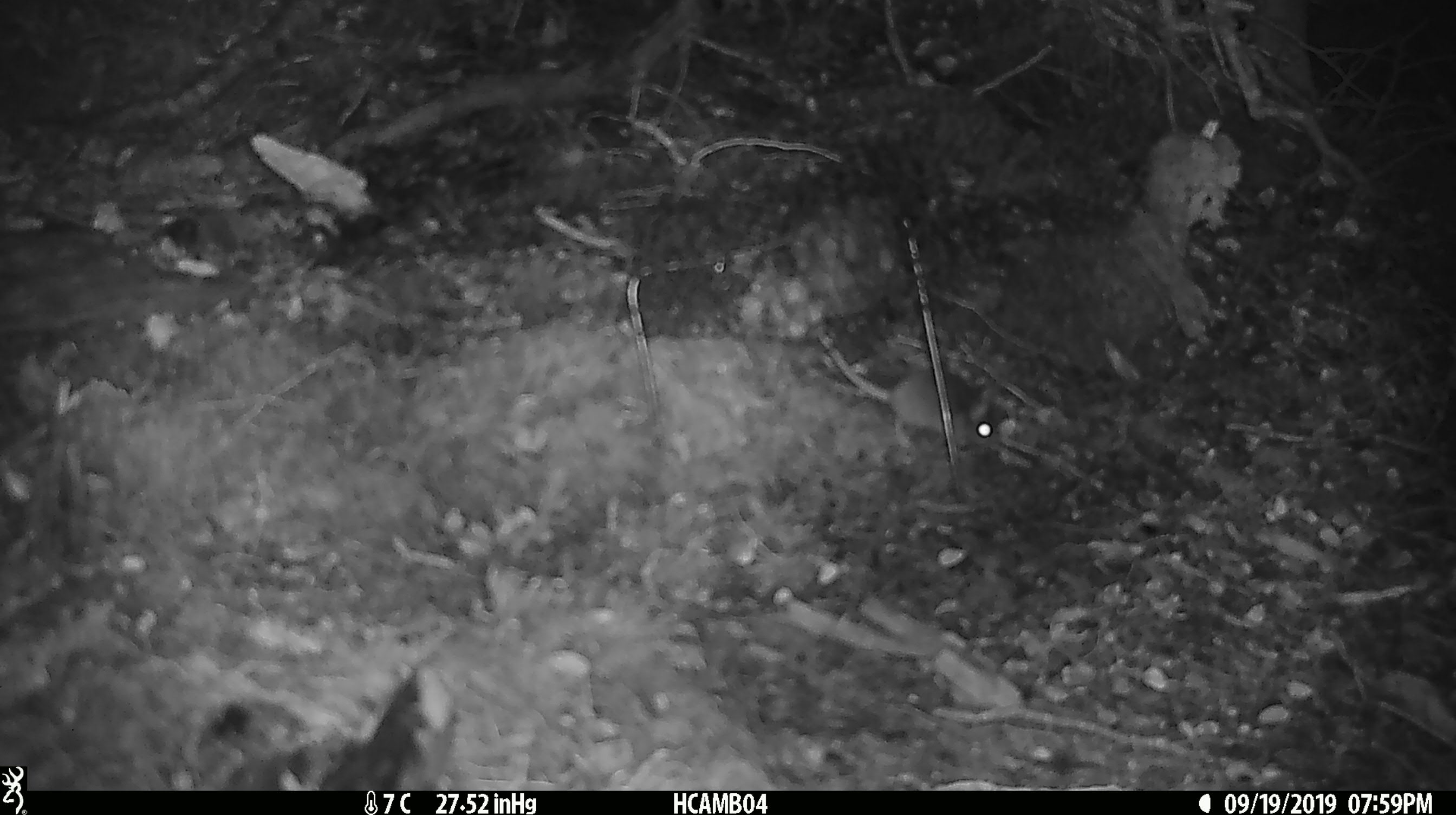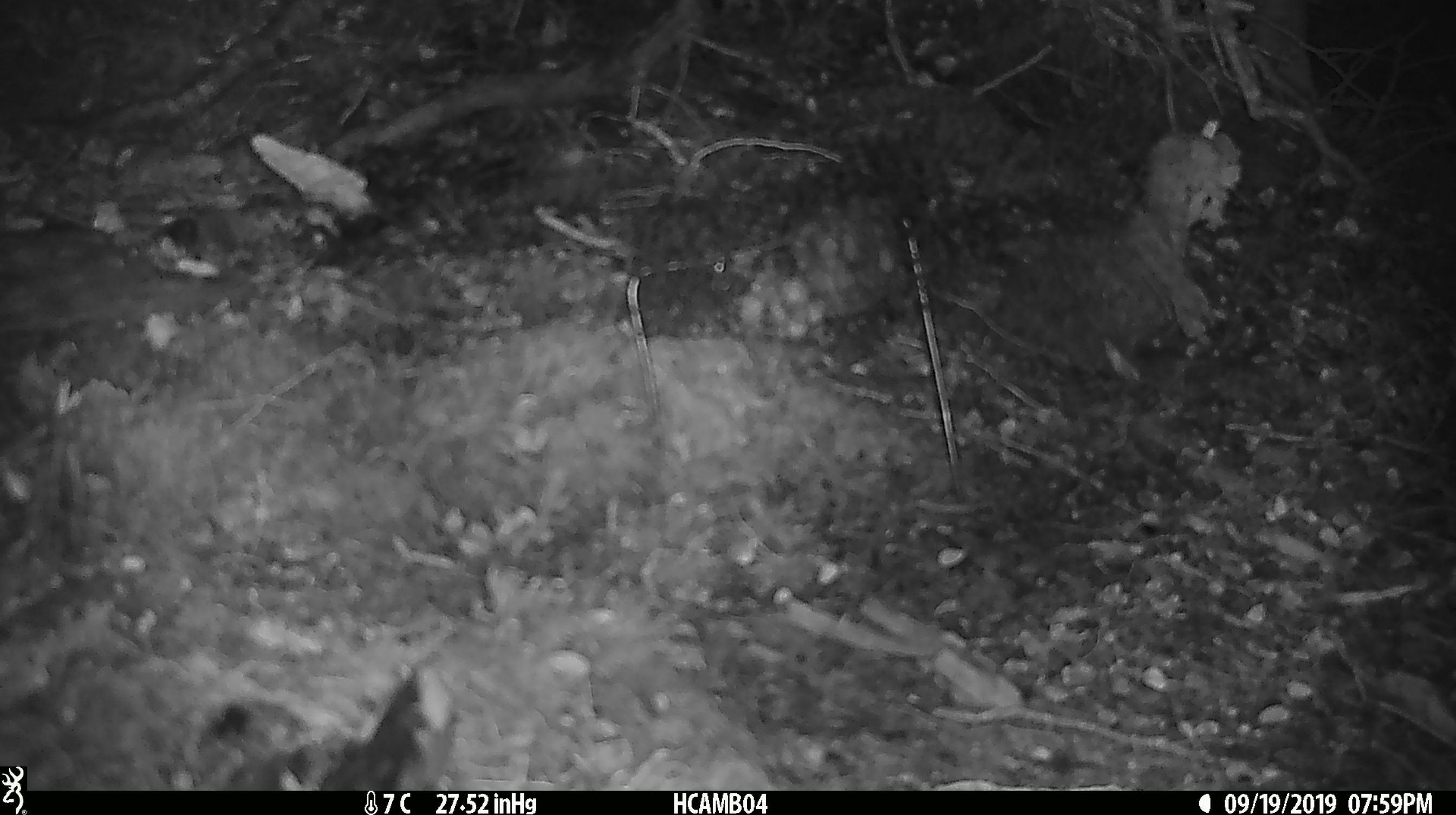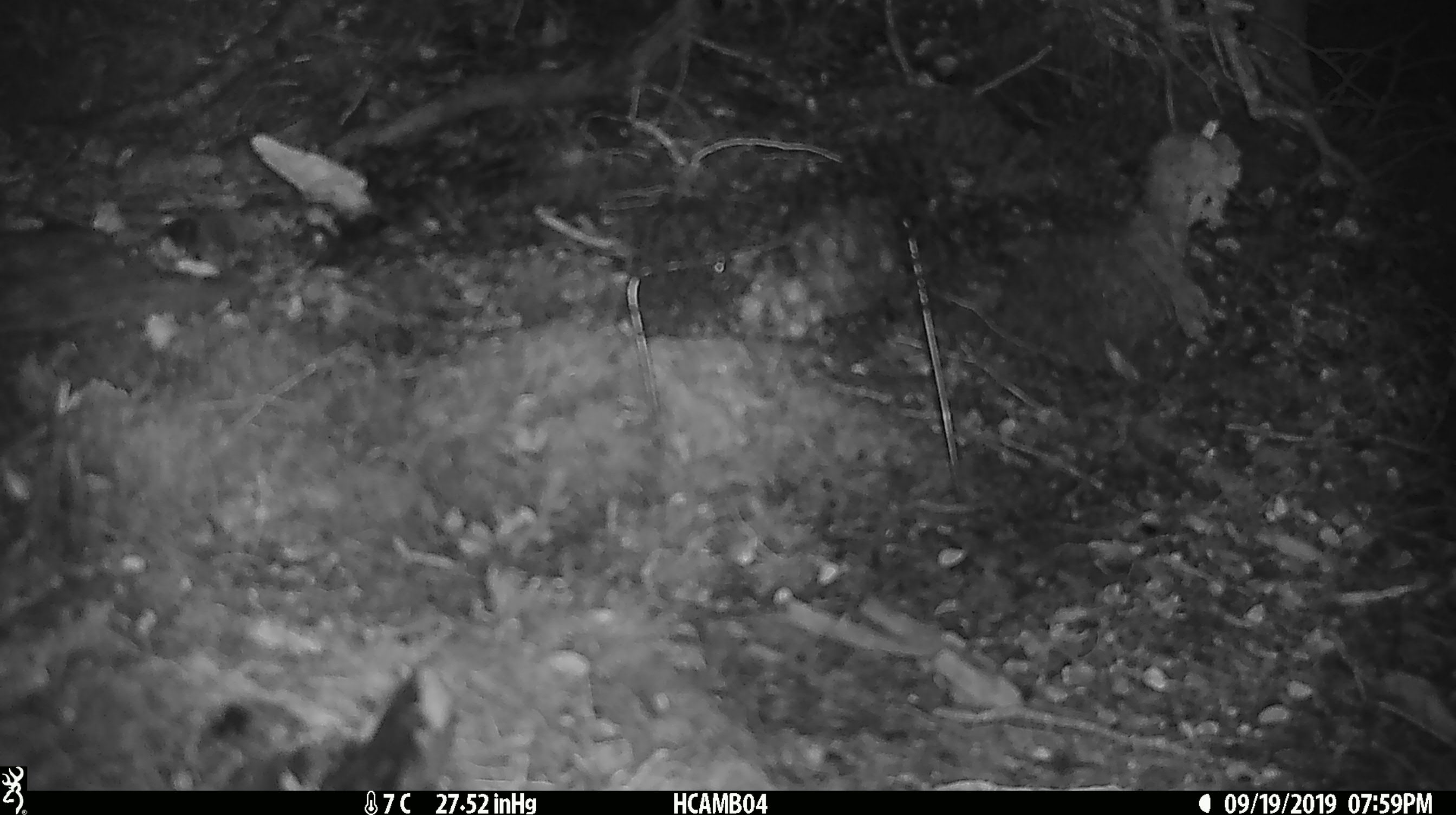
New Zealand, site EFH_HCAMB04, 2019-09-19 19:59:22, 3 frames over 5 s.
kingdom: Animalia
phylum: Chordata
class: Mammalia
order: Rodentia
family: Muridae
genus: Mus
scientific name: Mus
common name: mouse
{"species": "mouse (Mus)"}